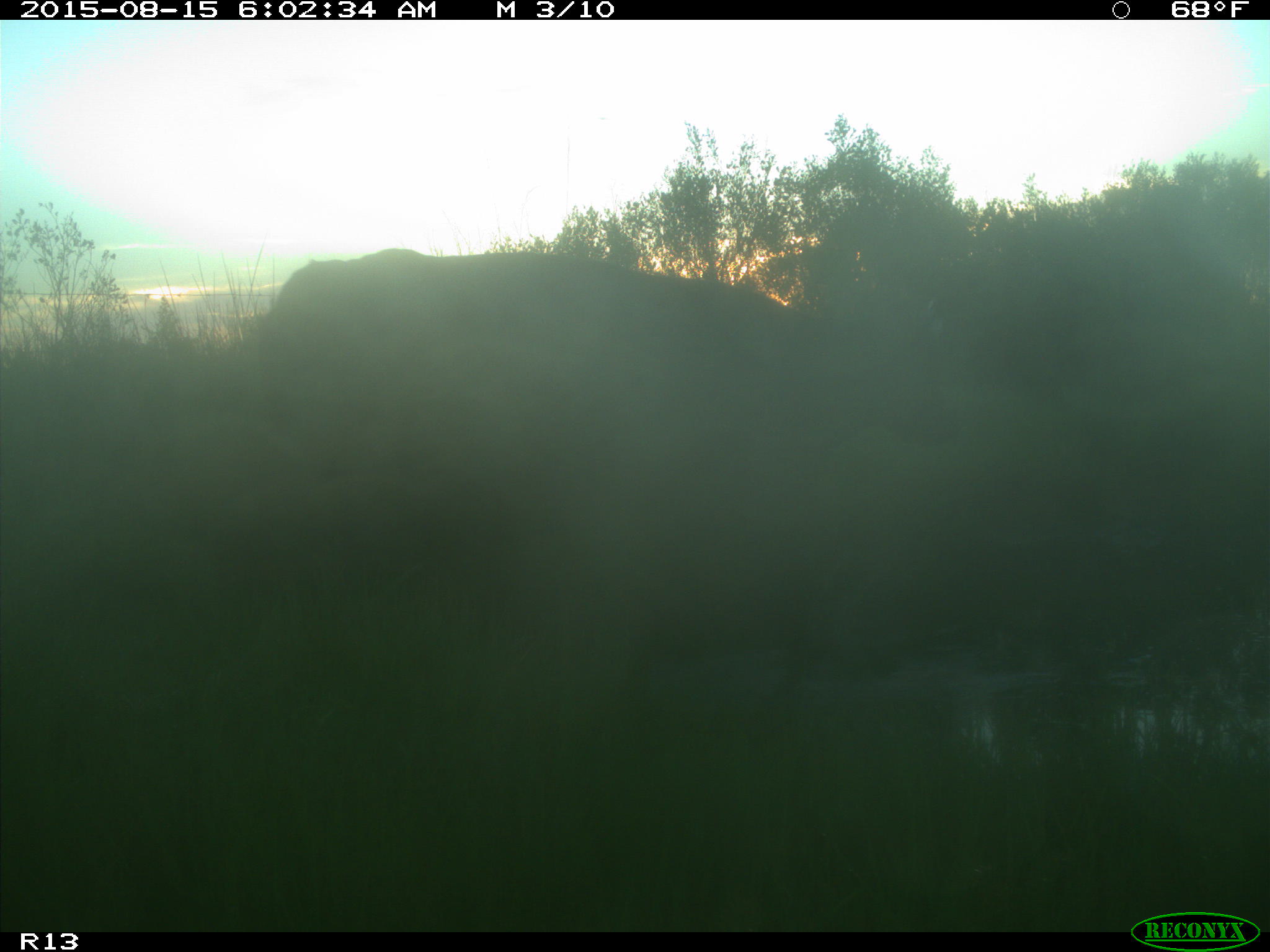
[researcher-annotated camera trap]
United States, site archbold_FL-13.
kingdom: Animalia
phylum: Chordata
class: Mammalia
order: Artiodactyla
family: Bovidae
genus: Bos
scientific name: Bos taurus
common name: domestic cow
Bos taurus (domestic cow).